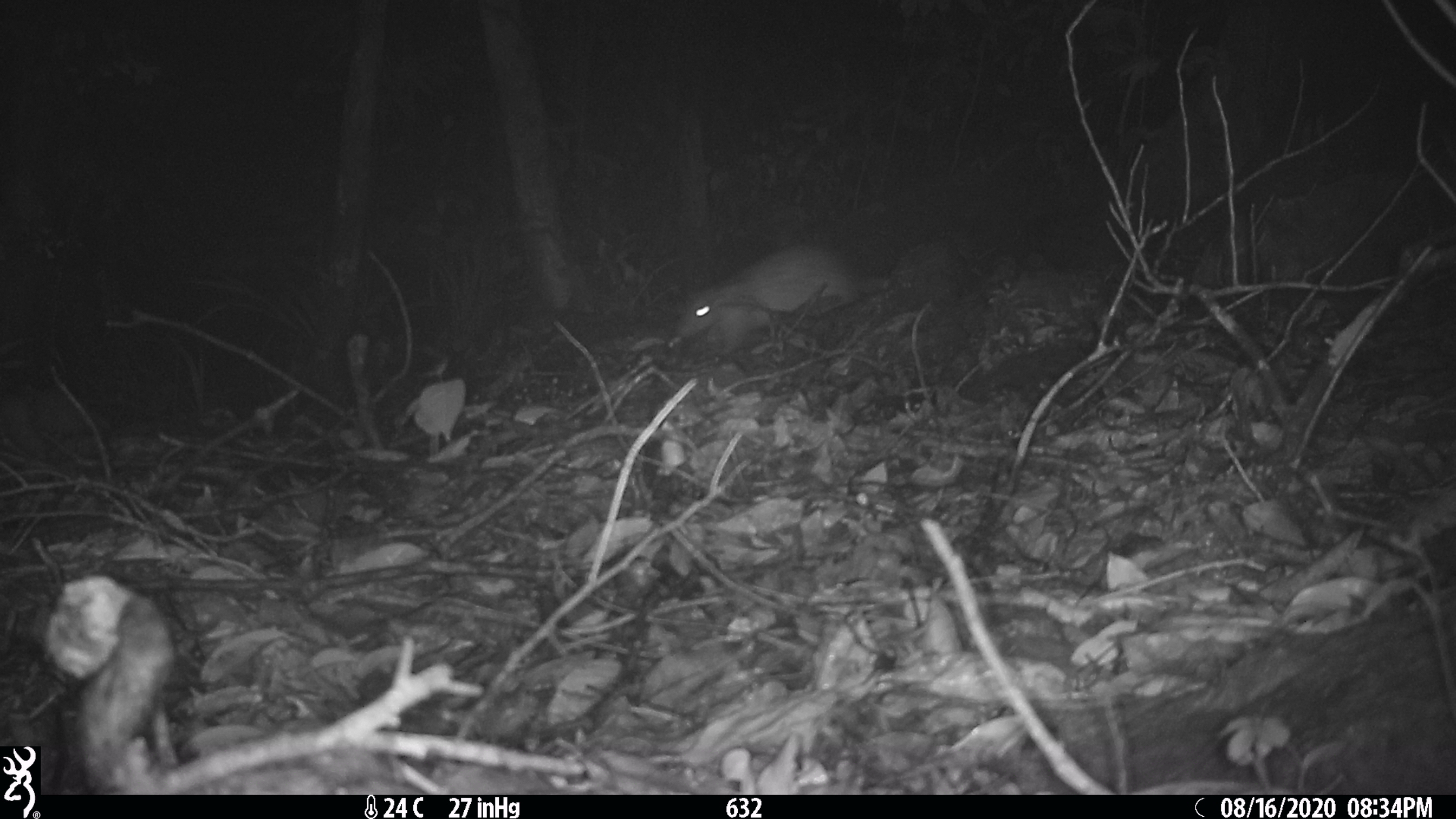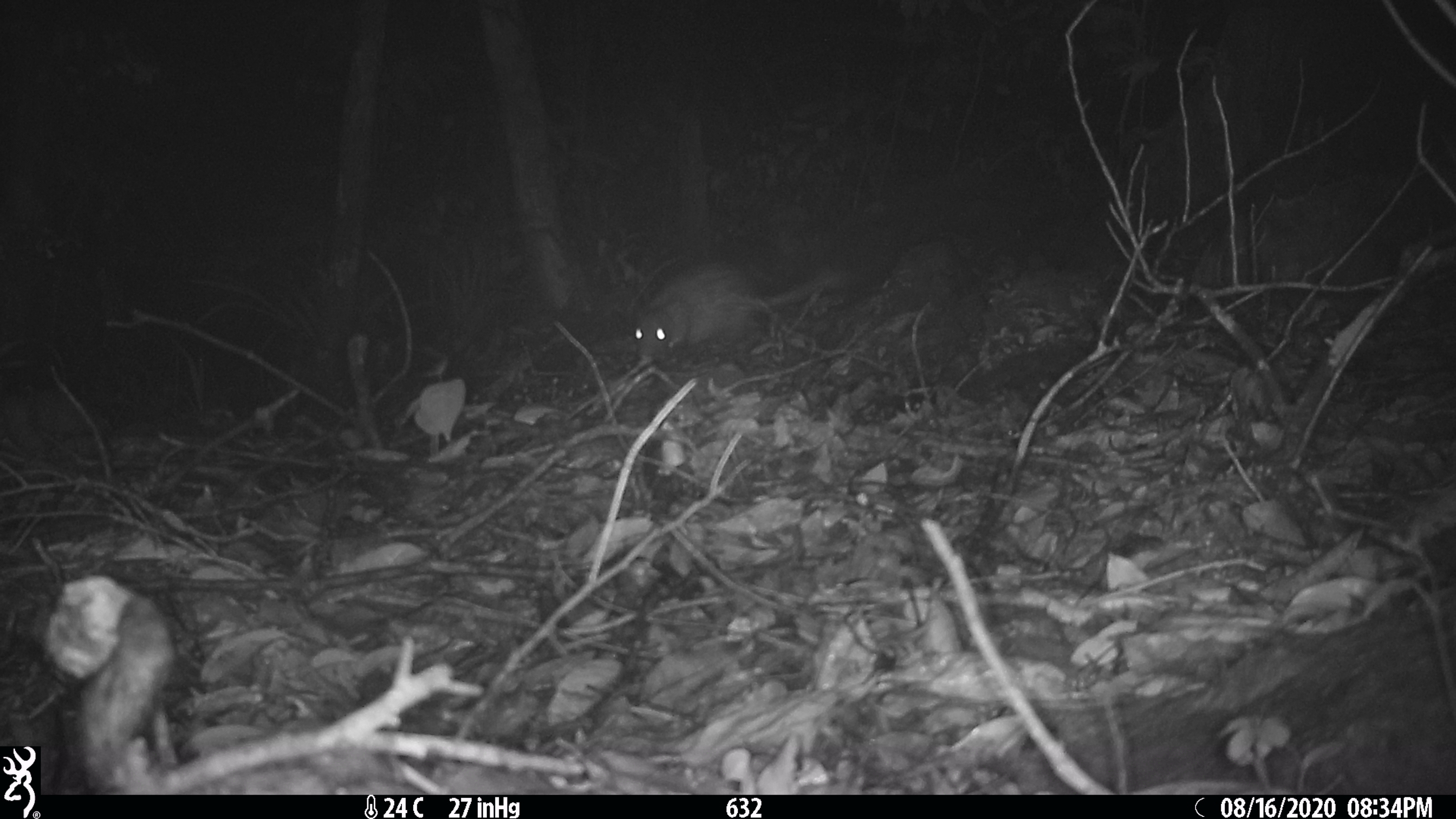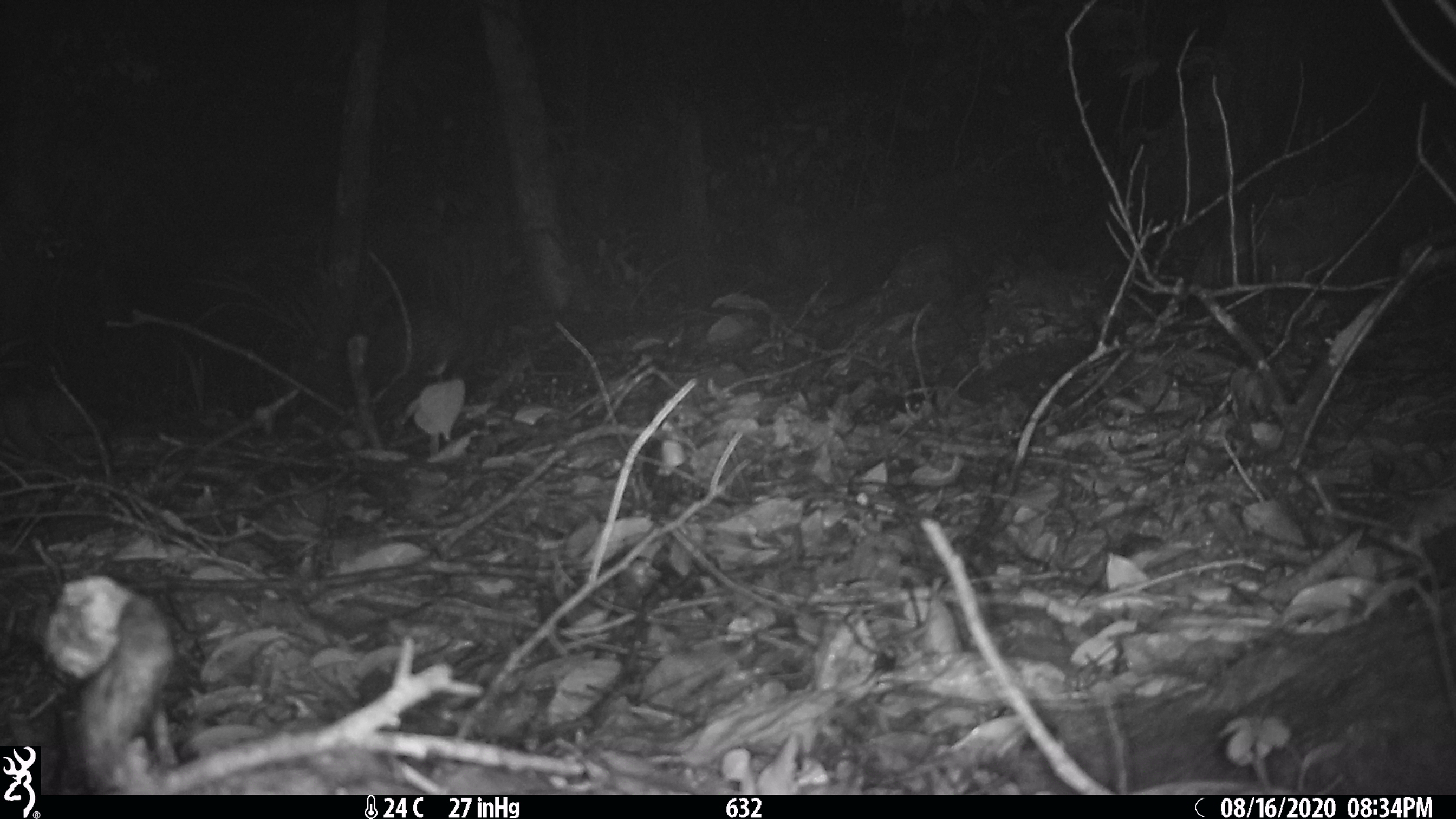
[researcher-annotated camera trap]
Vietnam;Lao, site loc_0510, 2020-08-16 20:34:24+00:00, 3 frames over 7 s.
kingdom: Animalia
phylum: Chordata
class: Mammalia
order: Rodentia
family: Hystricidae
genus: Atherurus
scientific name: Atherurus macrourus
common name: asiatic brush-tailed porcupine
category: asiatic brush tailed porcupine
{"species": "asiatic brush tailed porcupine (asiatic brush-tailed porcupine) (Atherurus macrourus)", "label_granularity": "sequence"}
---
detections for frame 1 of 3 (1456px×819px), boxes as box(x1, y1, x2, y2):
asiatic brush tailed porcupine: box(673, 240, 883, 359)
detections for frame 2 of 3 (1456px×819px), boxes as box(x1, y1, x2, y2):
asiatic brush tailed porcupine: box(633, 260, 848, 366)